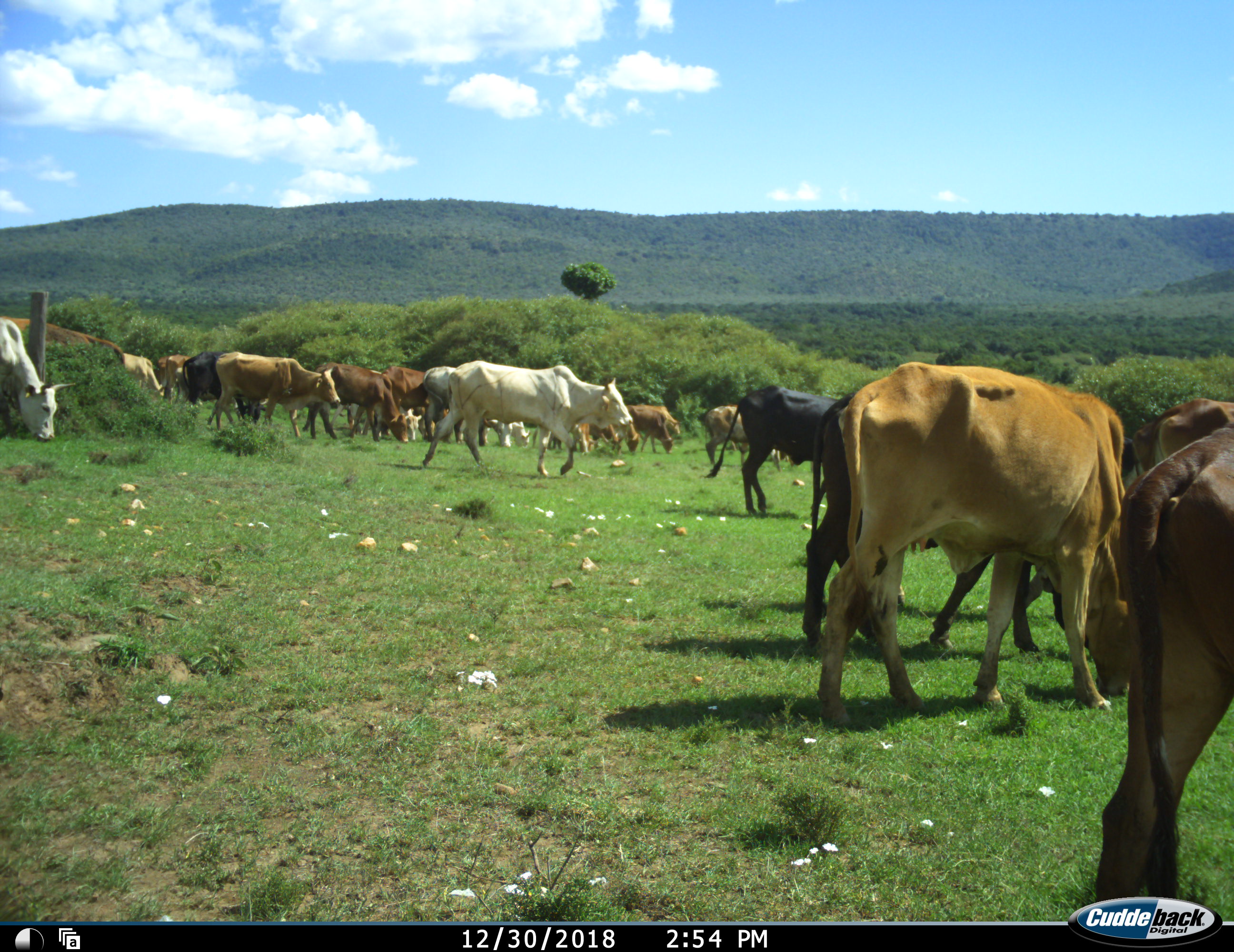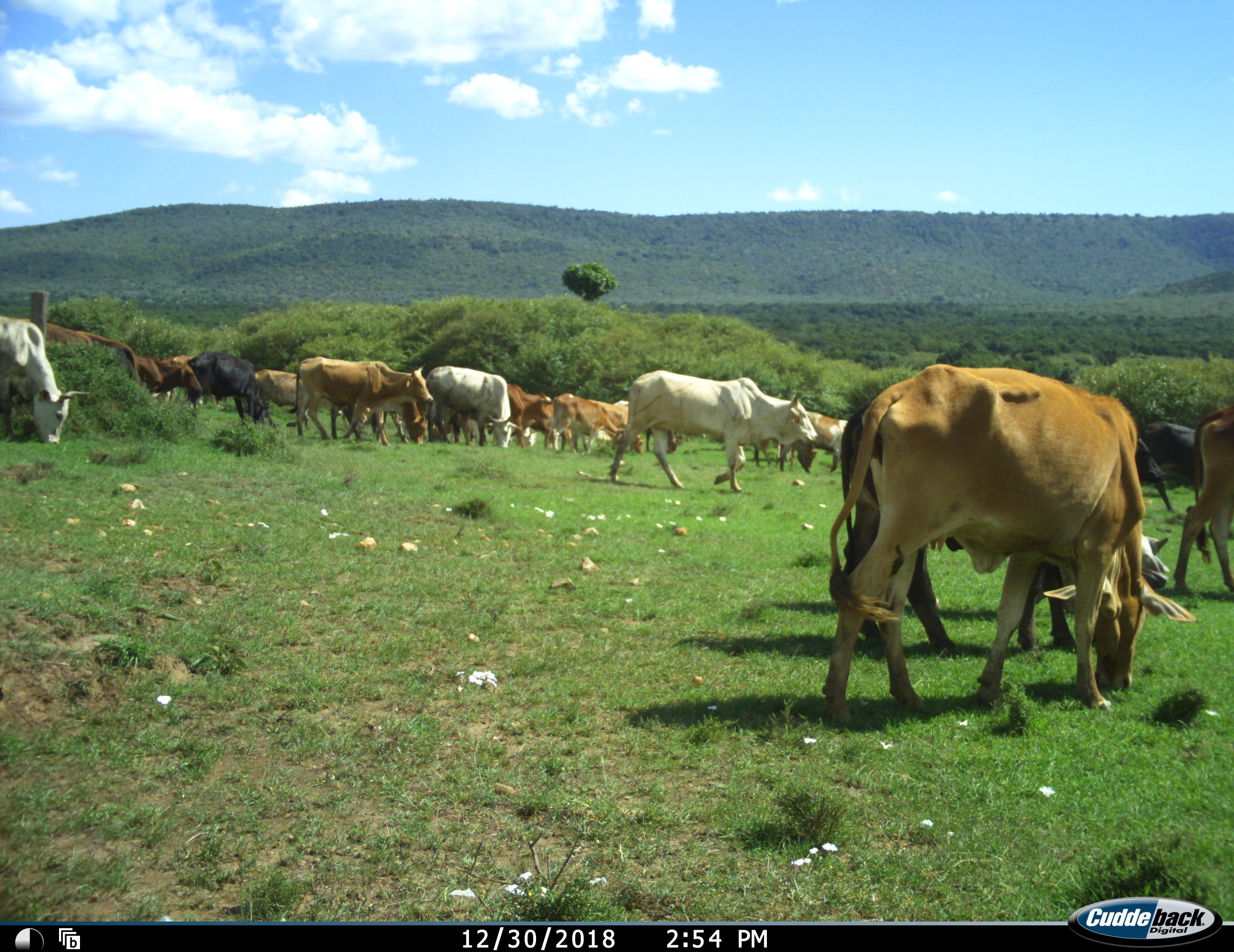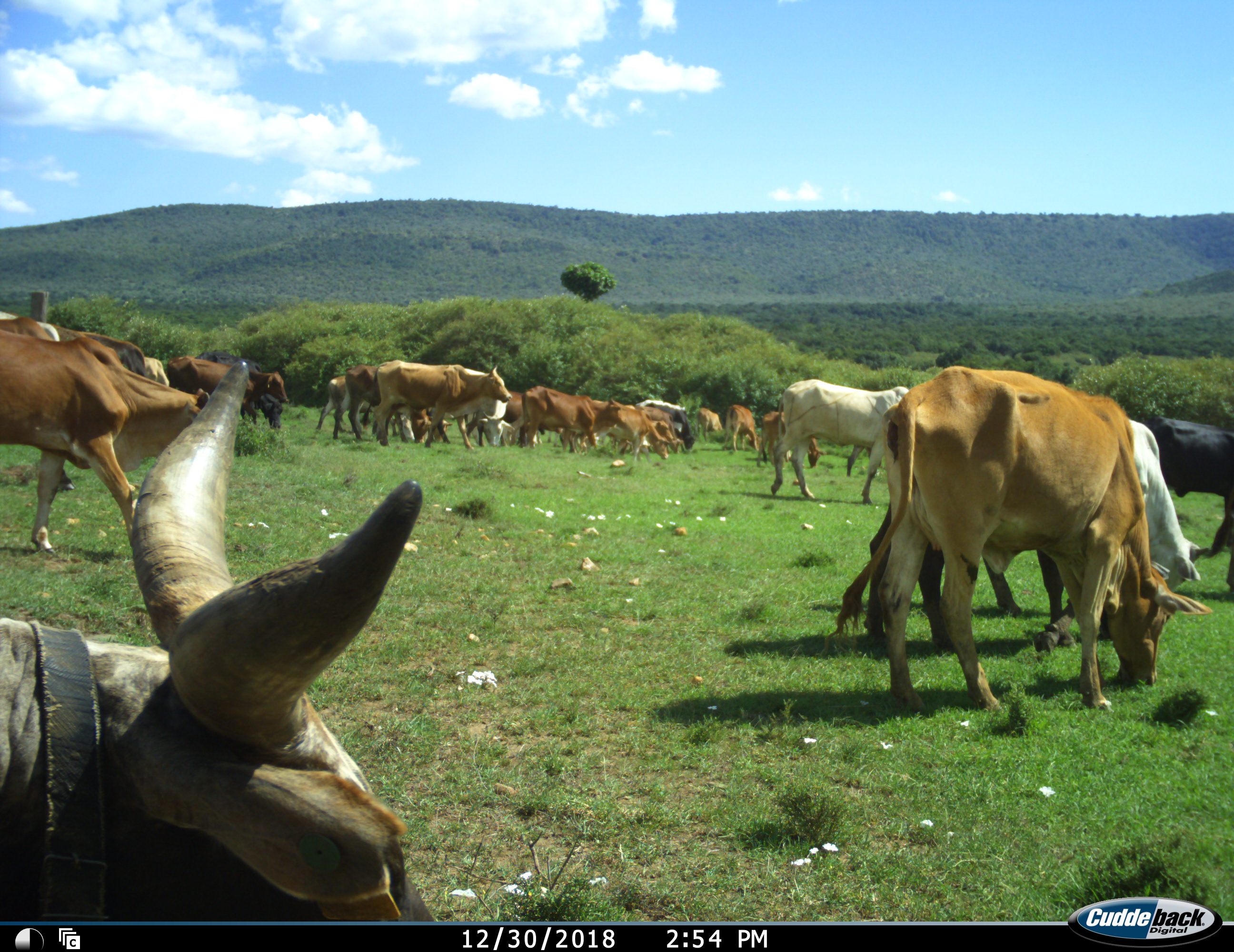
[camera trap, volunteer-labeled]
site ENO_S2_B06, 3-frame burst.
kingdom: Animalia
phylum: Chordata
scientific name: Vertebrata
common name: domestic animal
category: domesticanimal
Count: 11-50.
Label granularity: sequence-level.